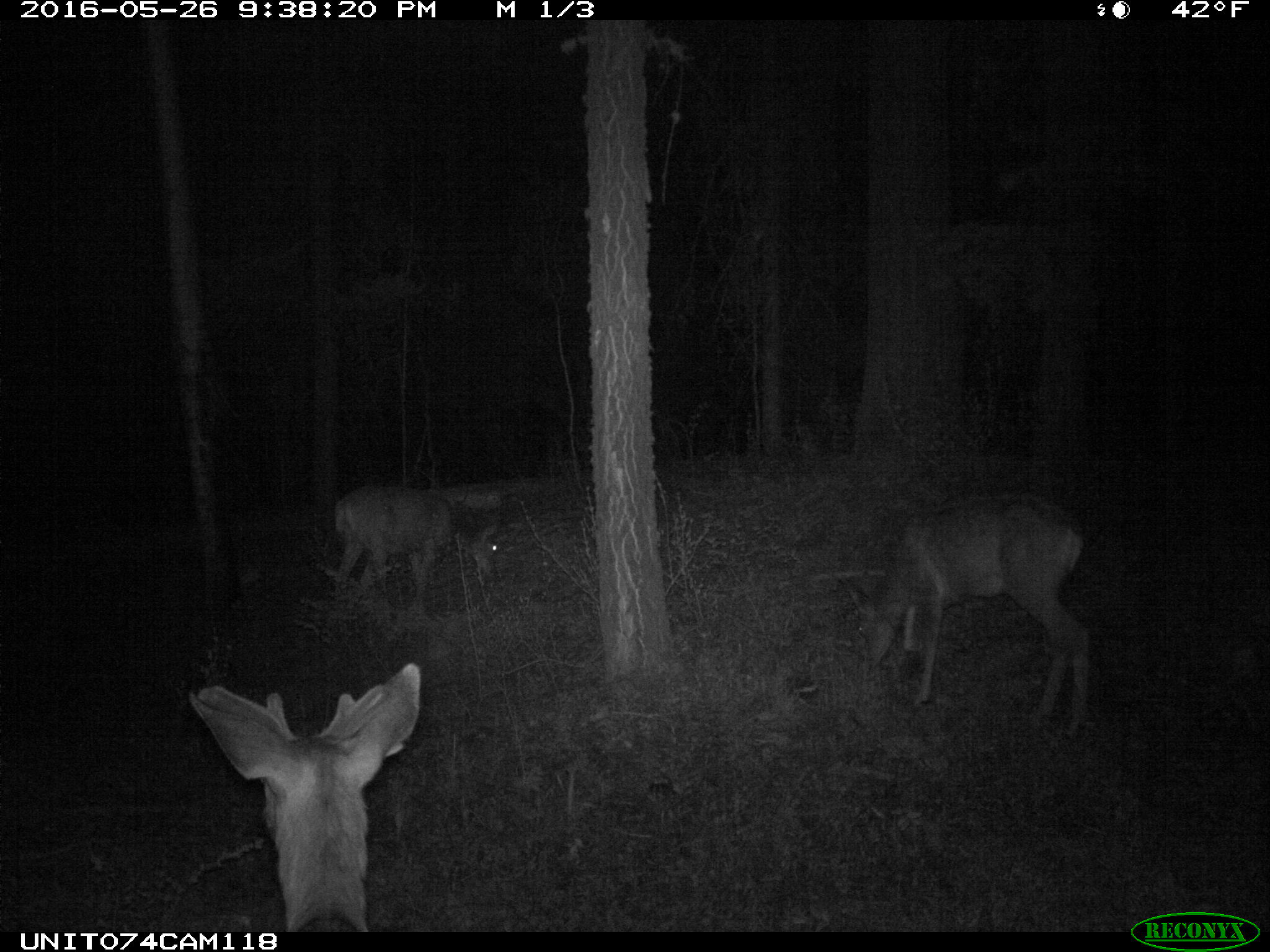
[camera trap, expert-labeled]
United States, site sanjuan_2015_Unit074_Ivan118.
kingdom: Animalia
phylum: Chordata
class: Mammalia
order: Artiodactyla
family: Cervidae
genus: Odocoileus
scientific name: Odocoileus hemionus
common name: mule deer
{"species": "Odocoileus hemionus (mule deer)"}